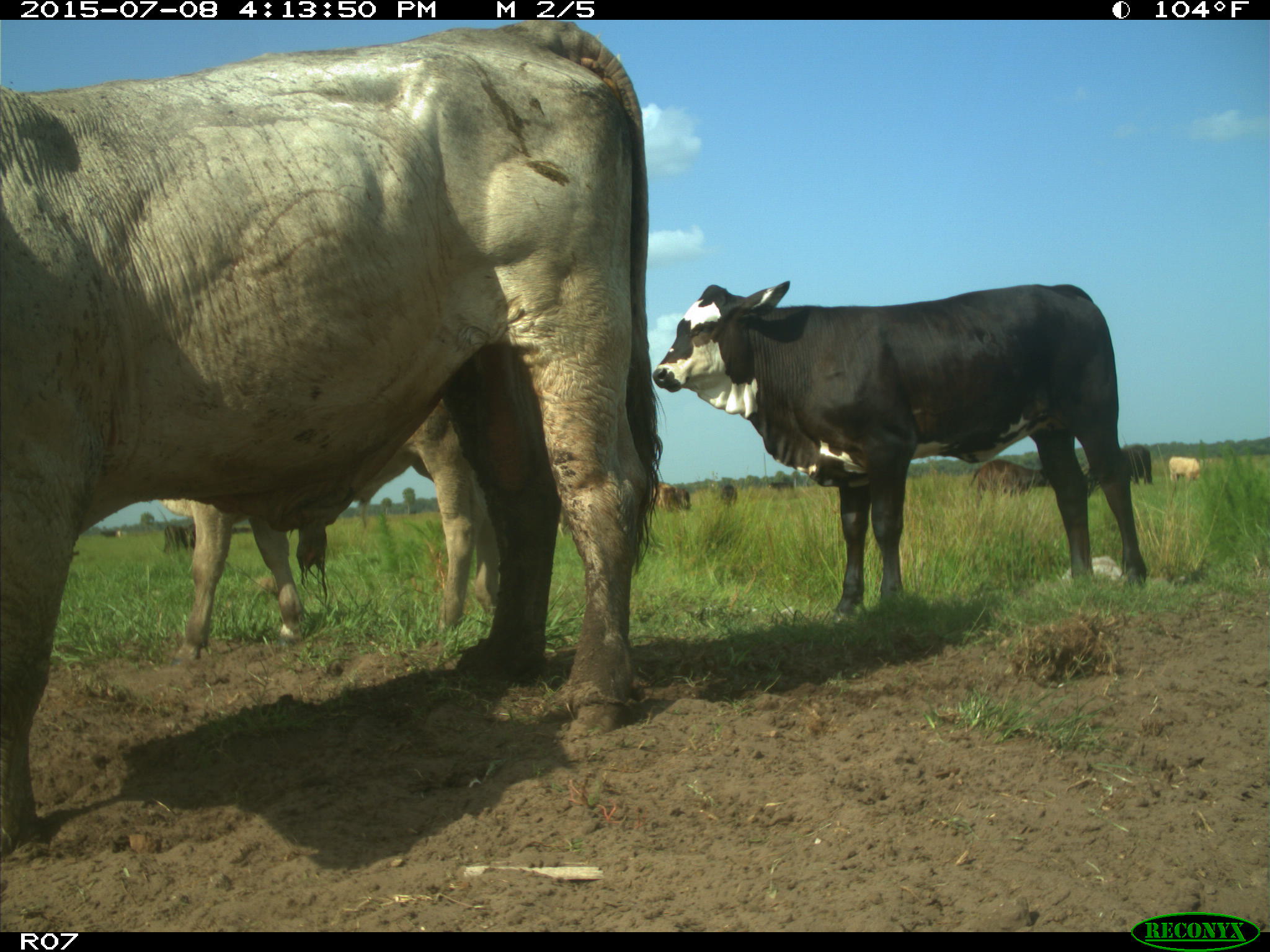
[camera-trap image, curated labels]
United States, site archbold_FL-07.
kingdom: Animalia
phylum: Chordata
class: Mammalia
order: Artiodactyla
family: Bovidae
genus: Bos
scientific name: Bos taurus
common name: domestic cow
Bos taurus (domestic cow).